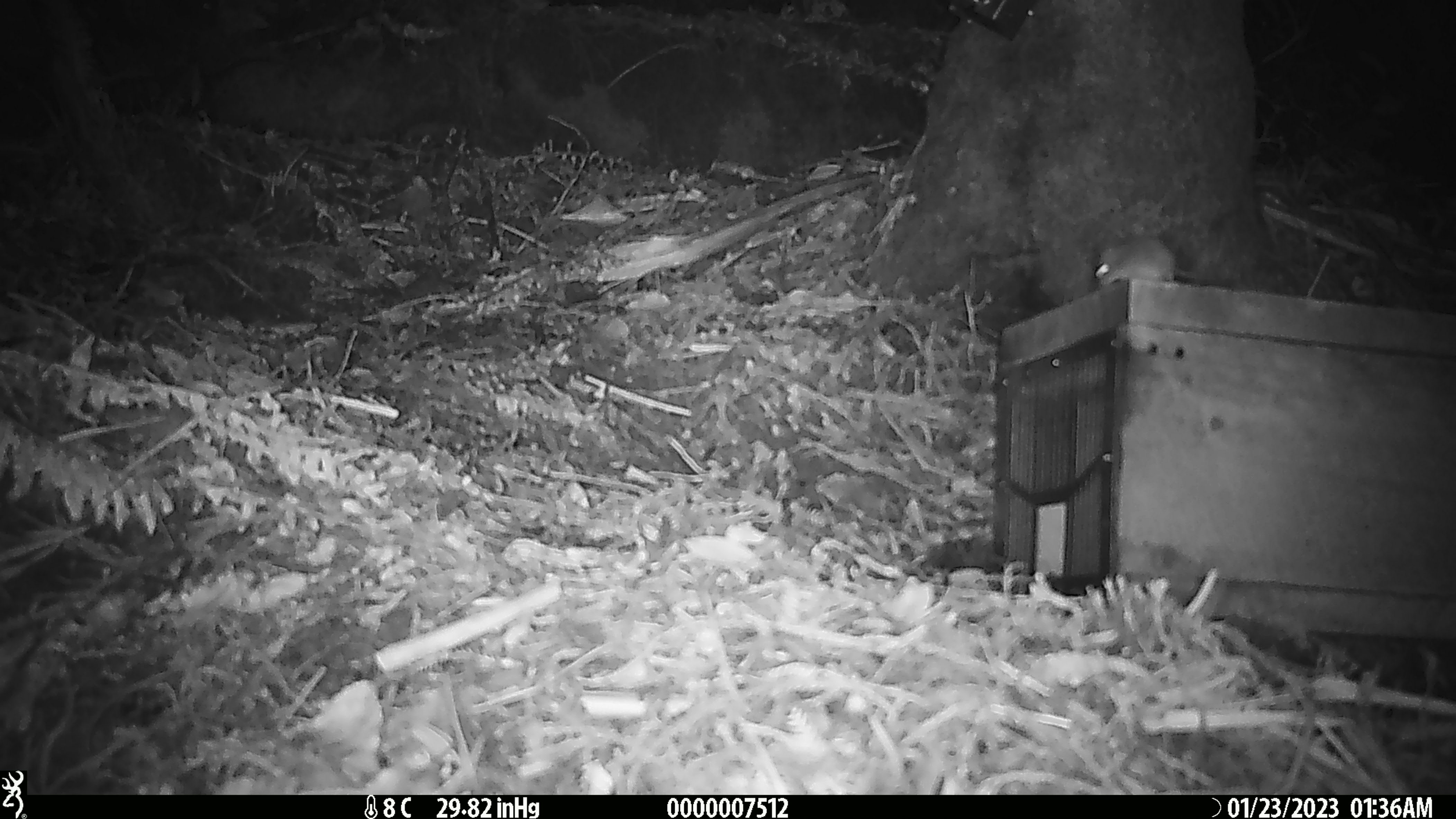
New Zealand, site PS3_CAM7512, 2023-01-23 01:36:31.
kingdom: Animalia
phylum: Chordata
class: Mammalia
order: Rodentia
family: Muridae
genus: Mus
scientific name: Mus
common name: mouse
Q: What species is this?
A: Mouse (Mus).